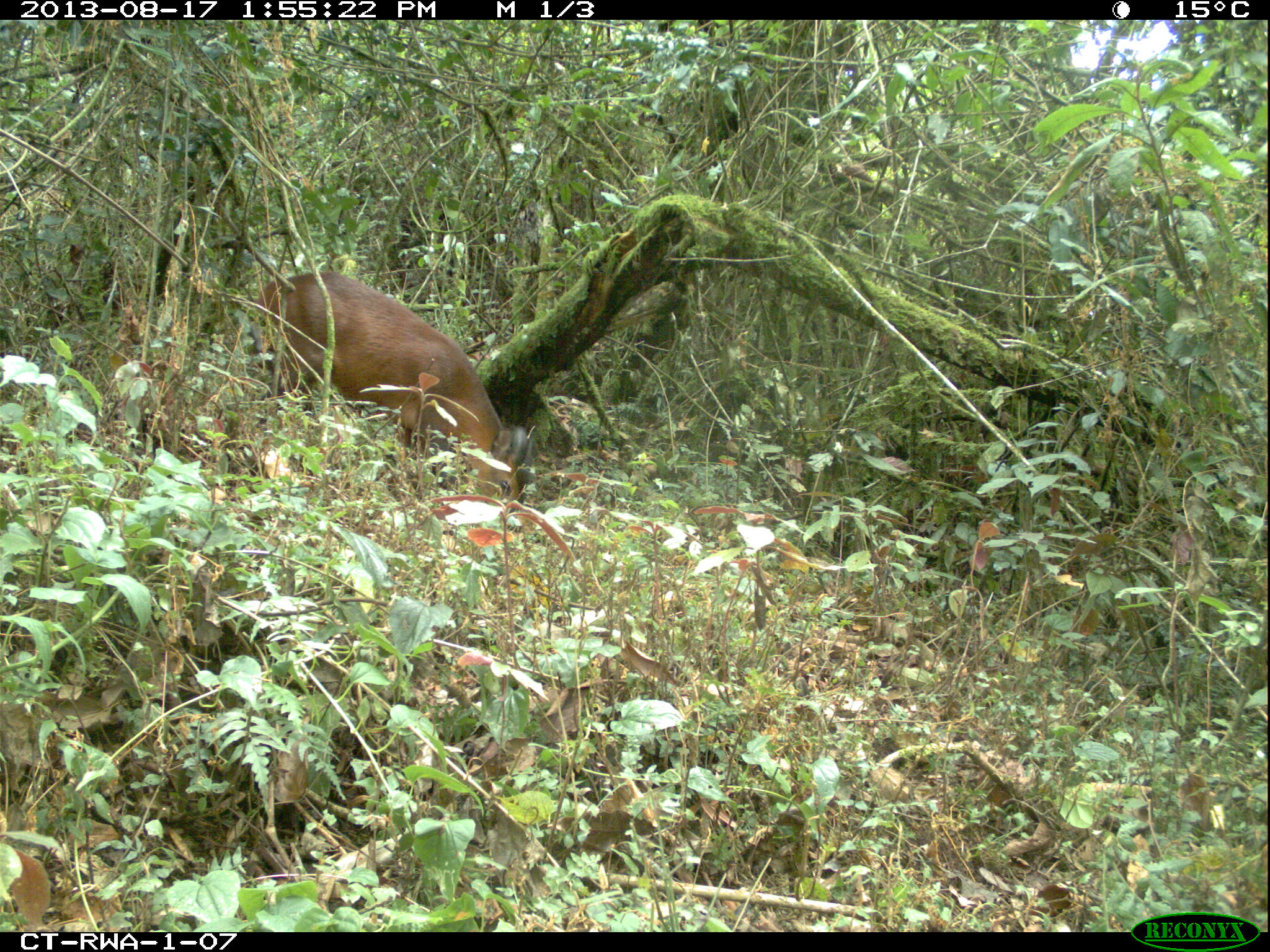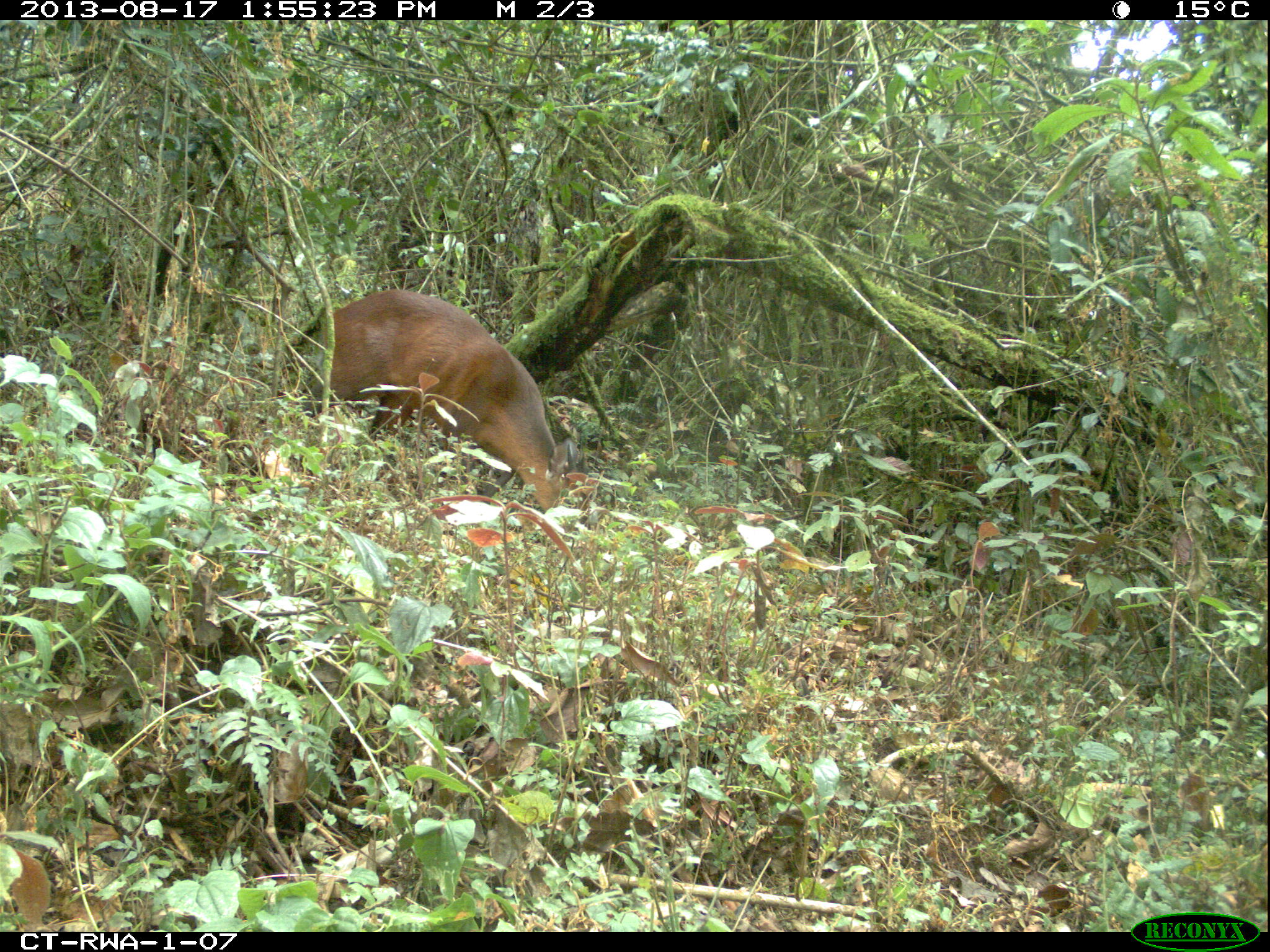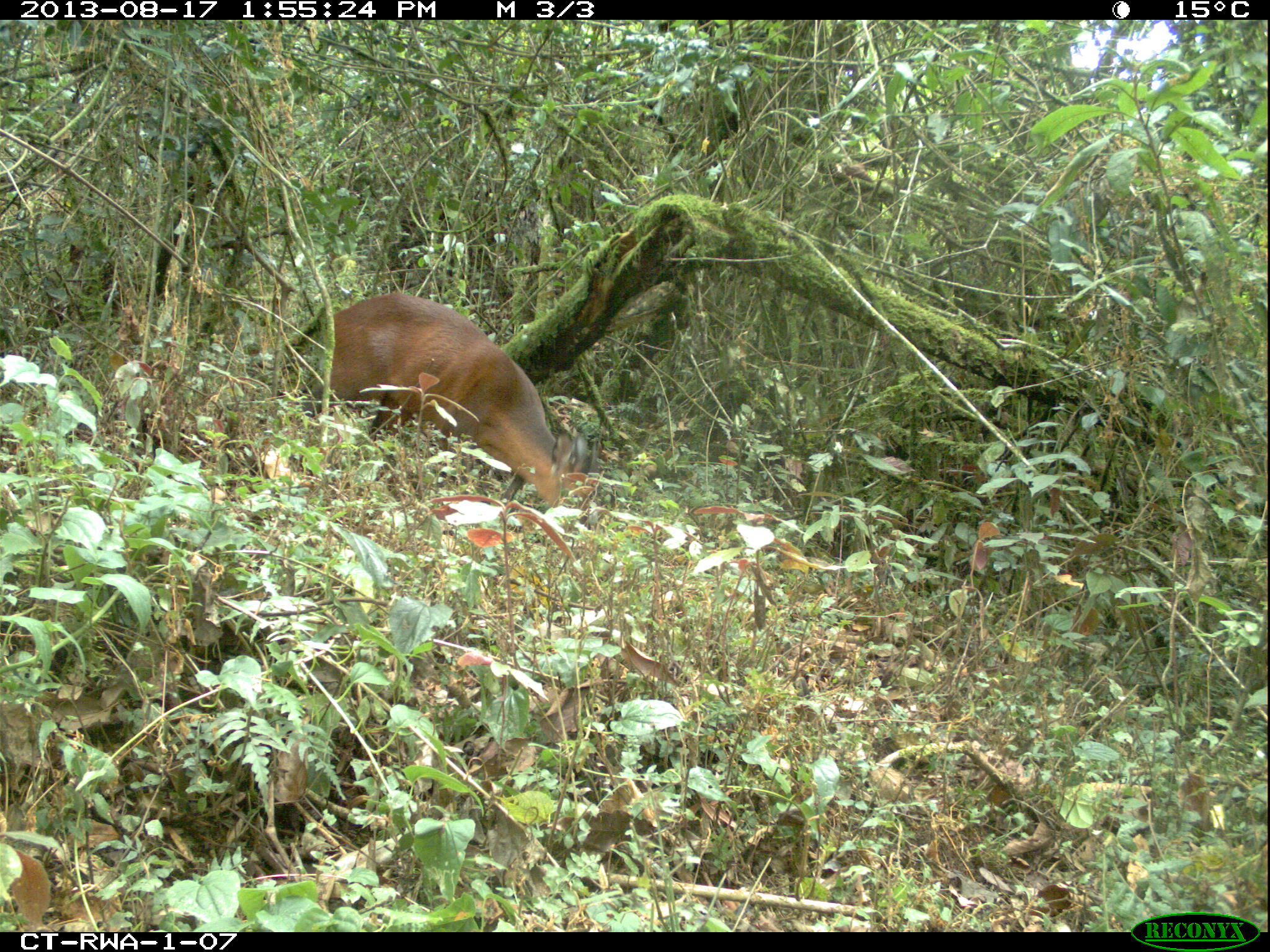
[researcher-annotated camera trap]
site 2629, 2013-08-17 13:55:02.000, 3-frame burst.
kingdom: Animalia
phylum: Chordata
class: Mammalia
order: Artiodactyla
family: Bovidae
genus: Cephalophus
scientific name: Cephalophus nigrifrons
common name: black-fronted duiker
Cephalophus nigrifrons (black-fronted duiker), count 1.